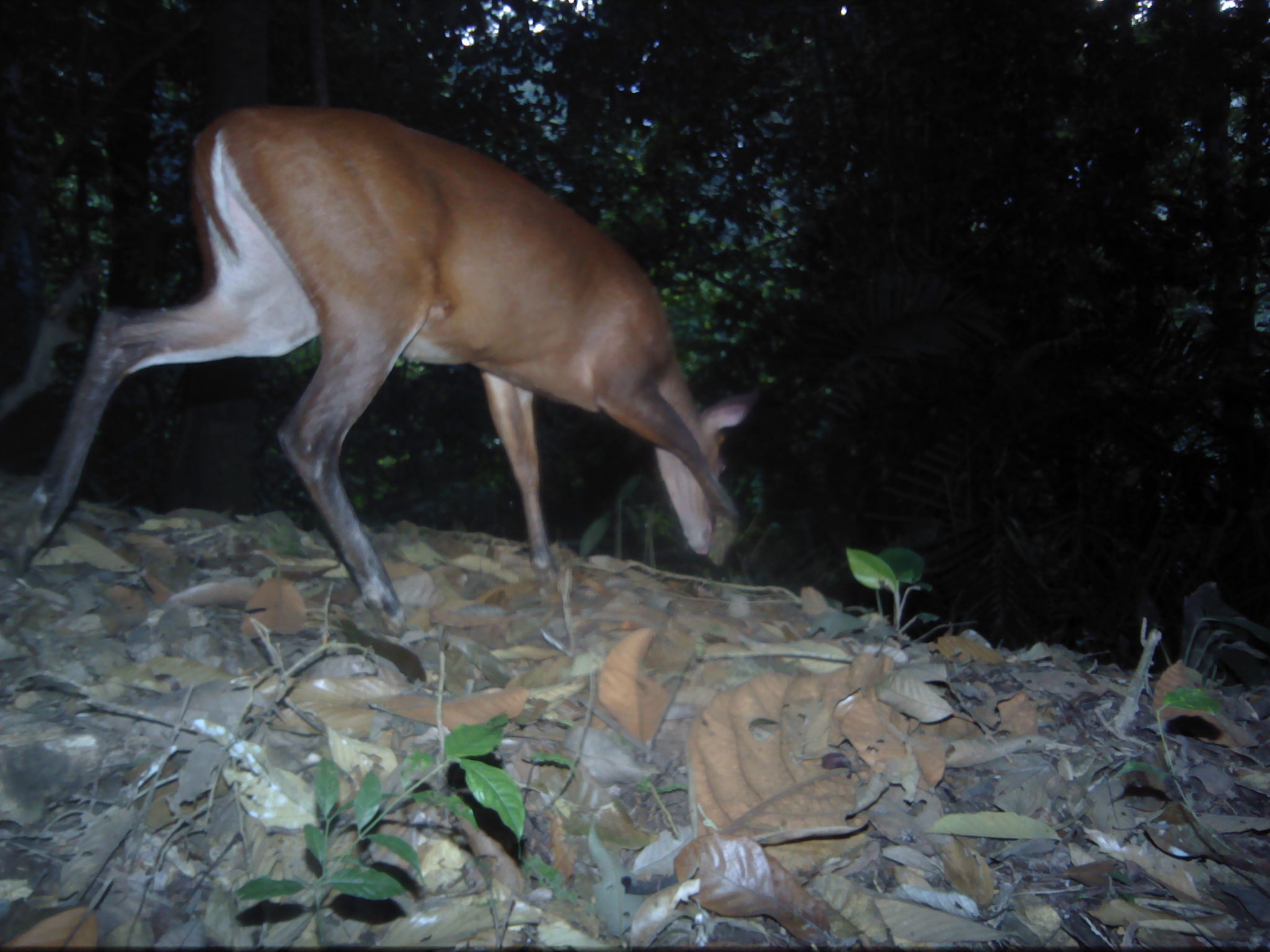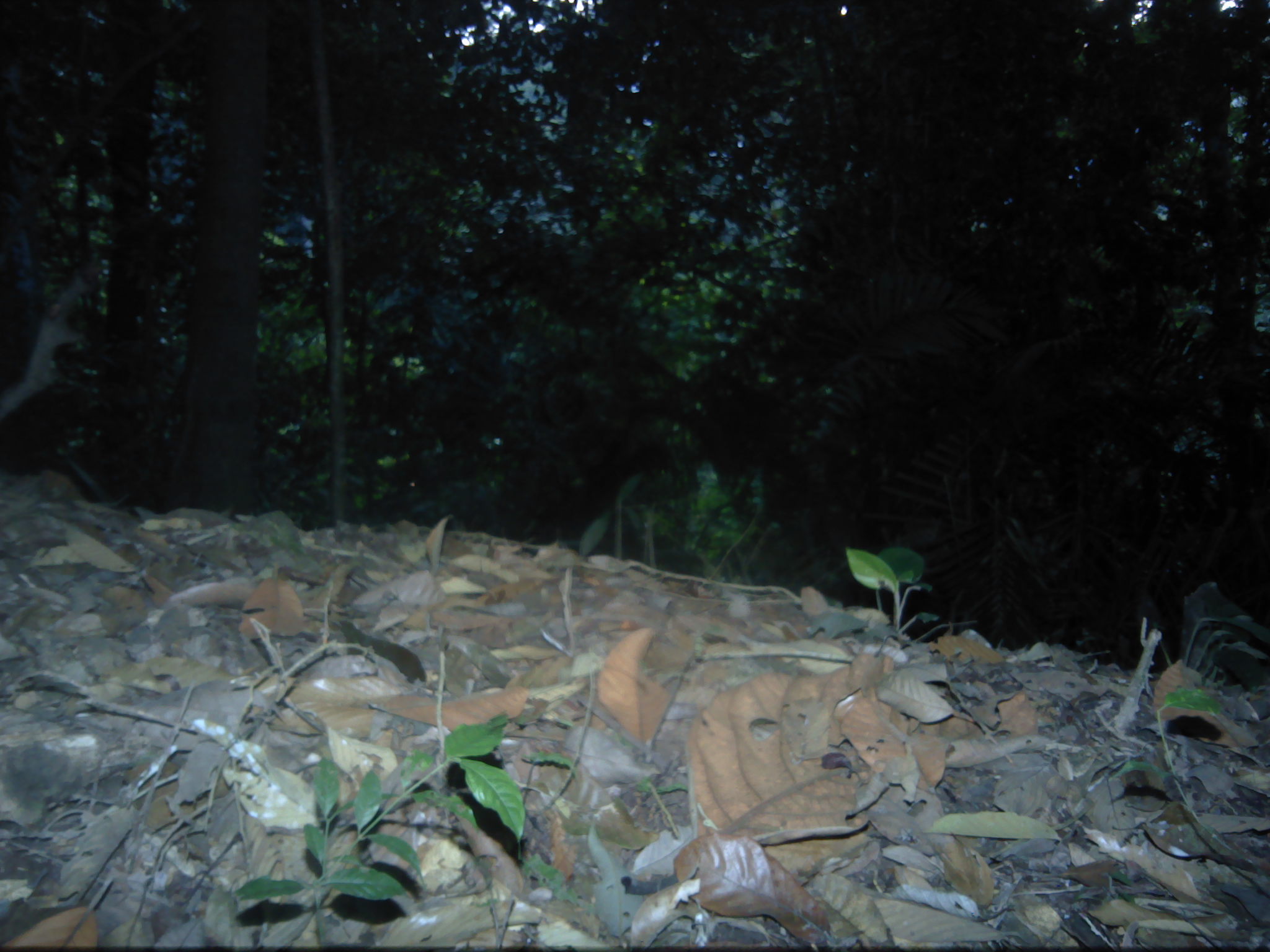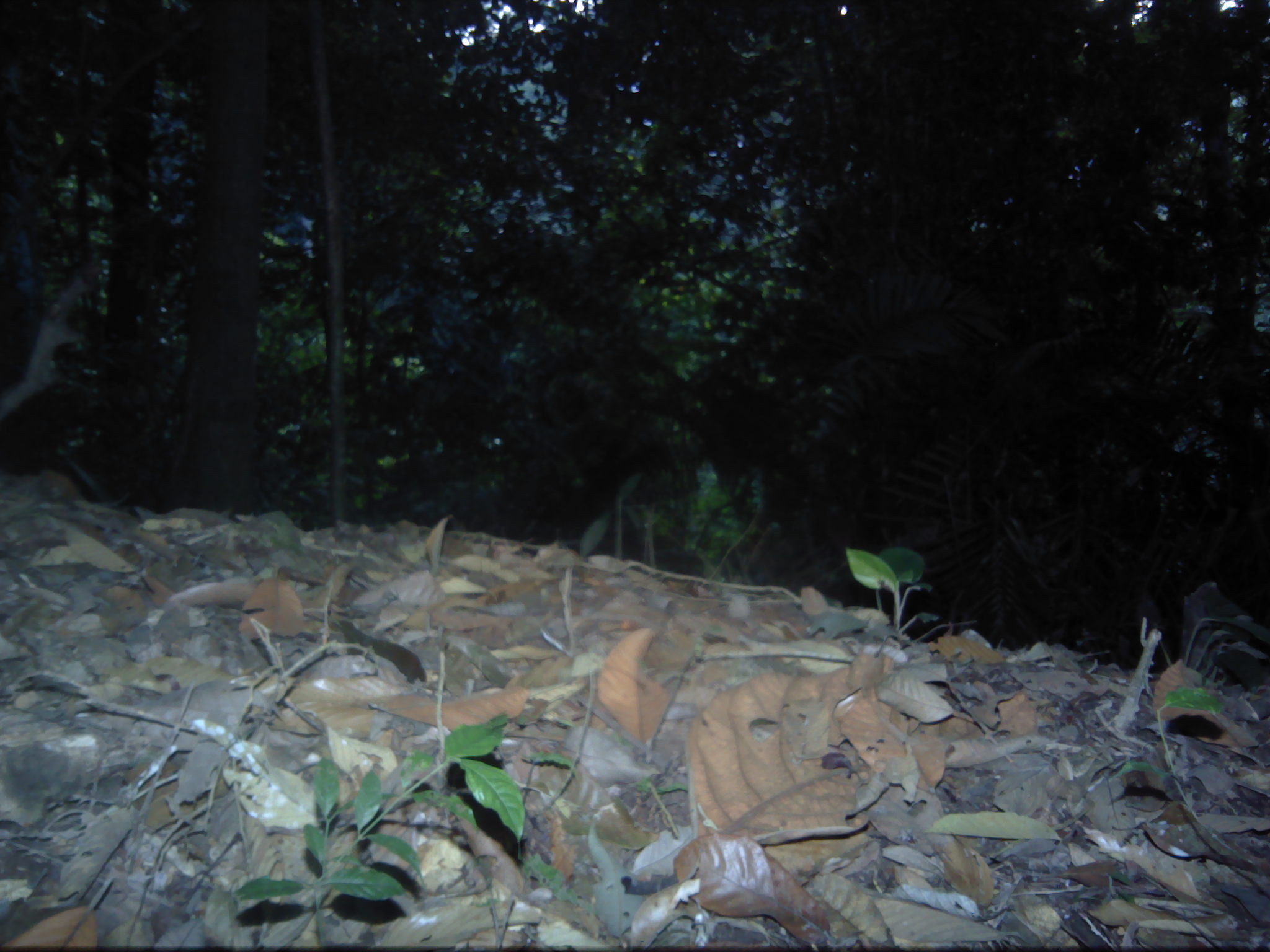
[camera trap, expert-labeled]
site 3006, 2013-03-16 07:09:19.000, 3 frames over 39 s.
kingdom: Animalia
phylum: Chordata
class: Mammalia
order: Artiodactyla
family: Cervidae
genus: Muntiacus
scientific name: Muntiacus muntjak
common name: southern red muntjac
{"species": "Muntiacus muntjak (southern red muntjac)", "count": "1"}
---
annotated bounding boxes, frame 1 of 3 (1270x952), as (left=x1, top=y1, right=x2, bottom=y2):
muntiacus muntjak: (left=7, top=101, right=765, bottom=639)